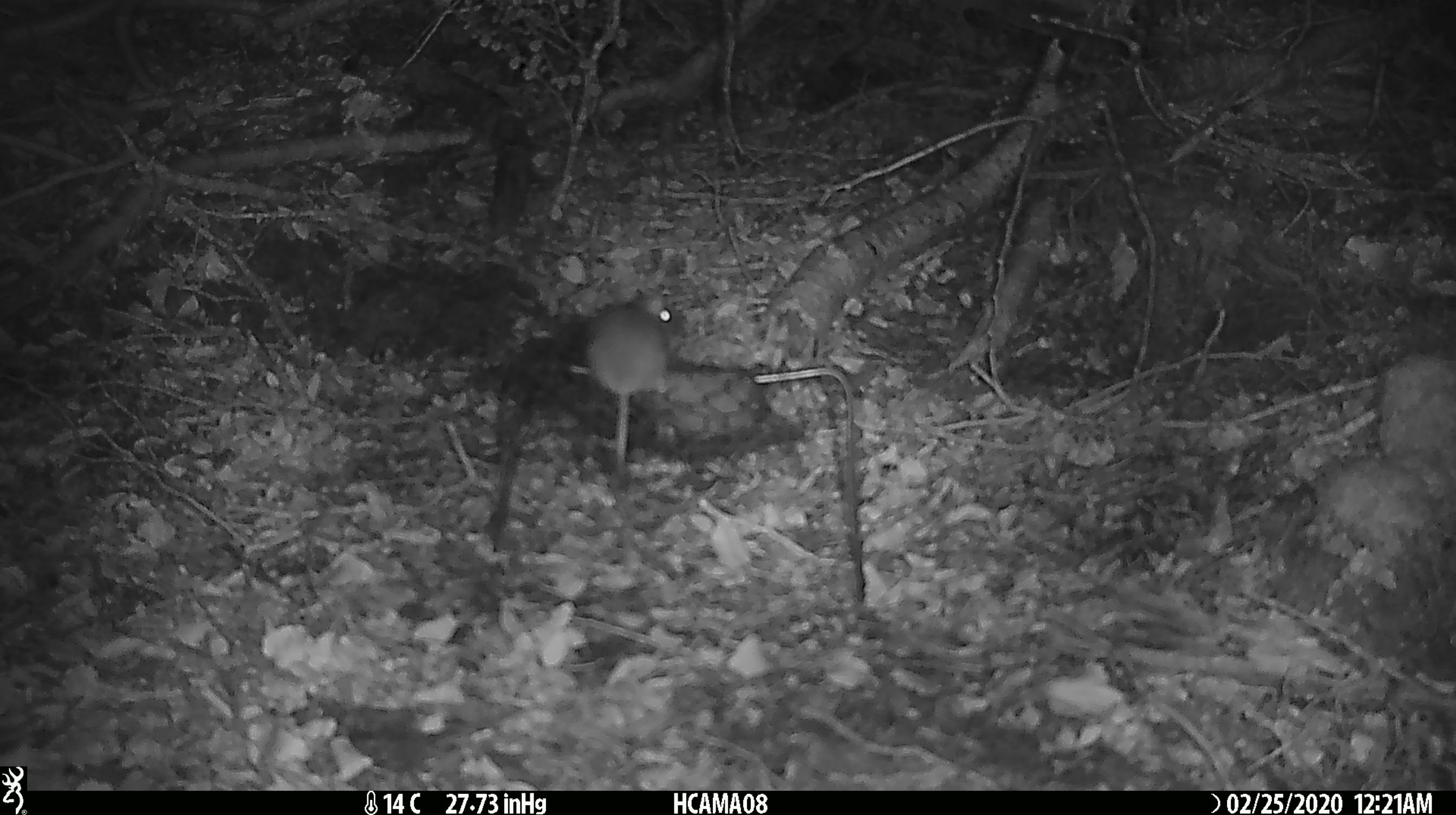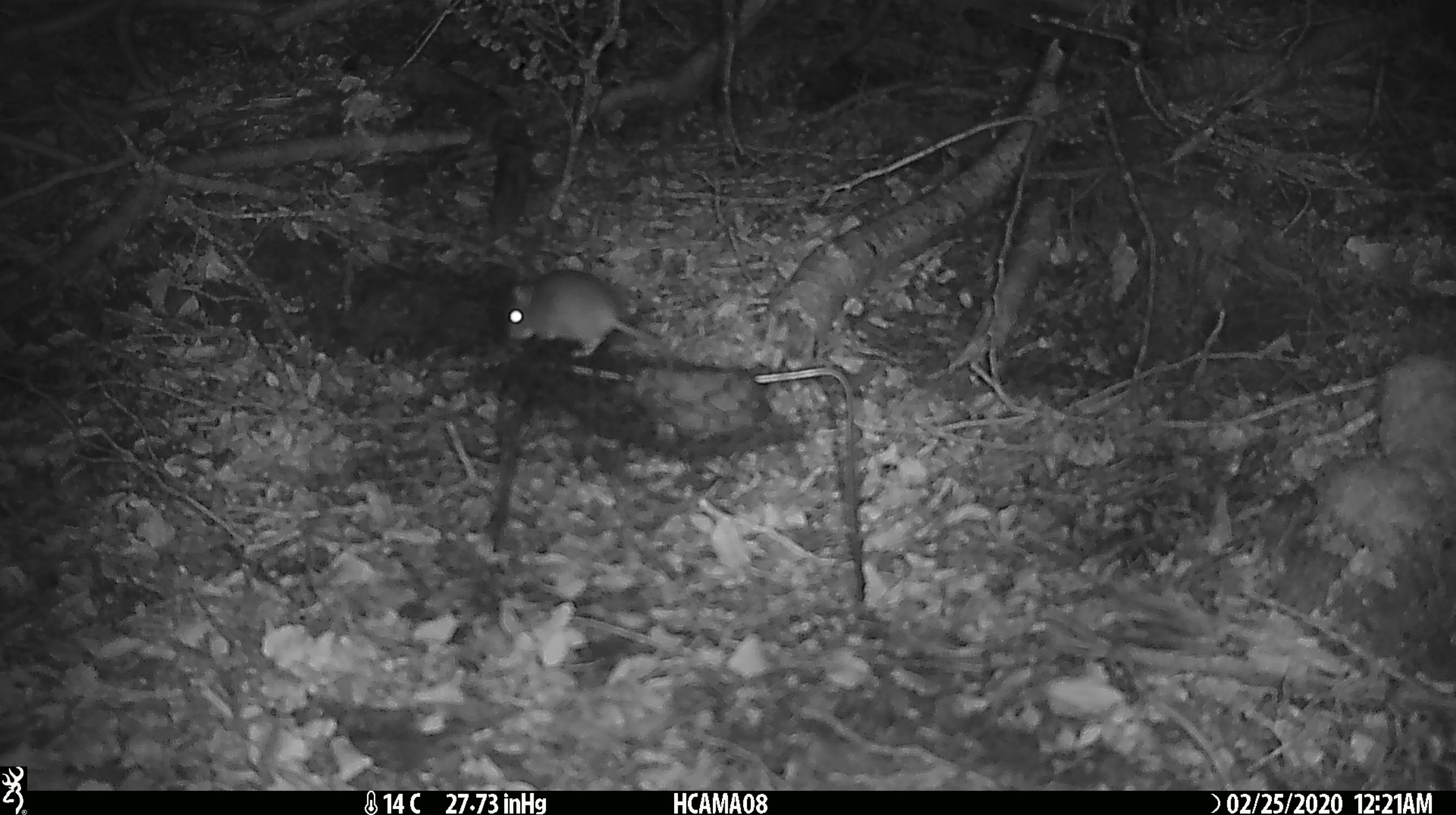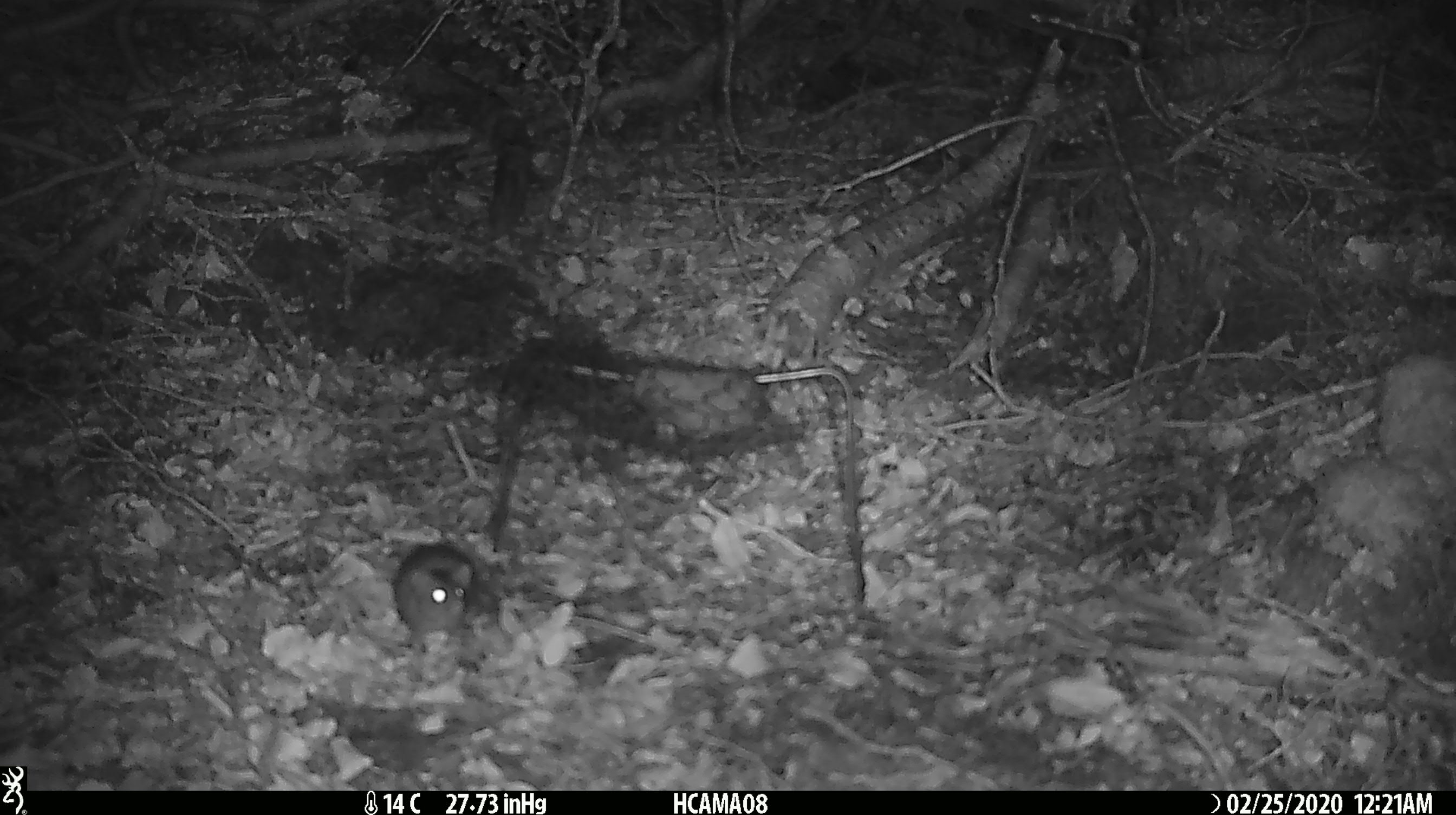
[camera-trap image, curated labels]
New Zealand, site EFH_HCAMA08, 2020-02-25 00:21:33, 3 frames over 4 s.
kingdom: Animalia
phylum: Chordata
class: Mammalia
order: Rodentia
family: Muridae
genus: Mus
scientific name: Mus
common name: mouse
Mouse (Mus).